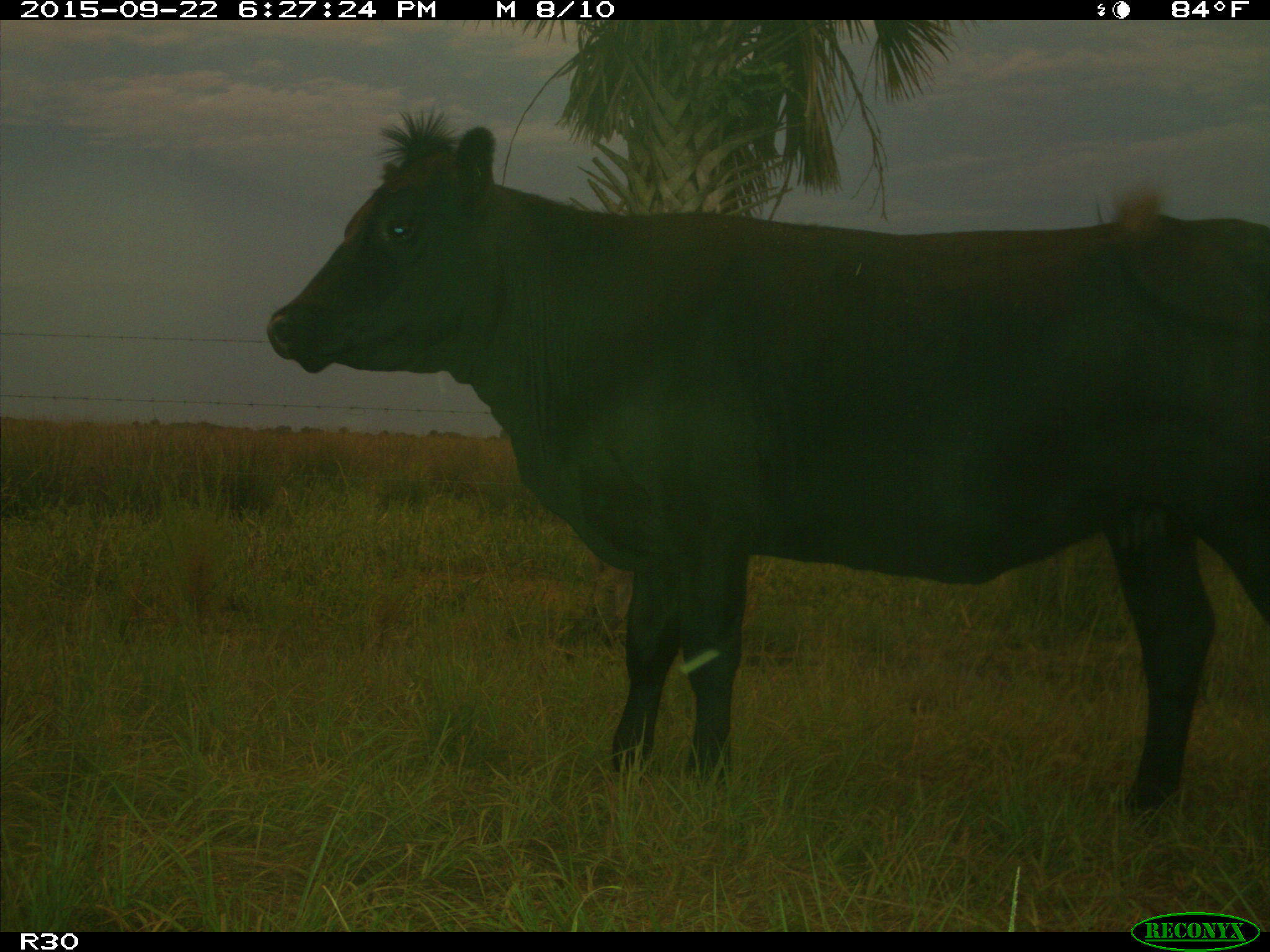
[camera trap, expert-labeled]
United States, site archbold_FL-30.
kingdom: Animalia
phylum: Chordata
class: Mammalia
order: Artiodactyla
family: Bovidae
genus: Bos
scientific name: Bos taurus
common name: domestic cow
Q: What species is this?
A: Bos taurus (domestic cow).